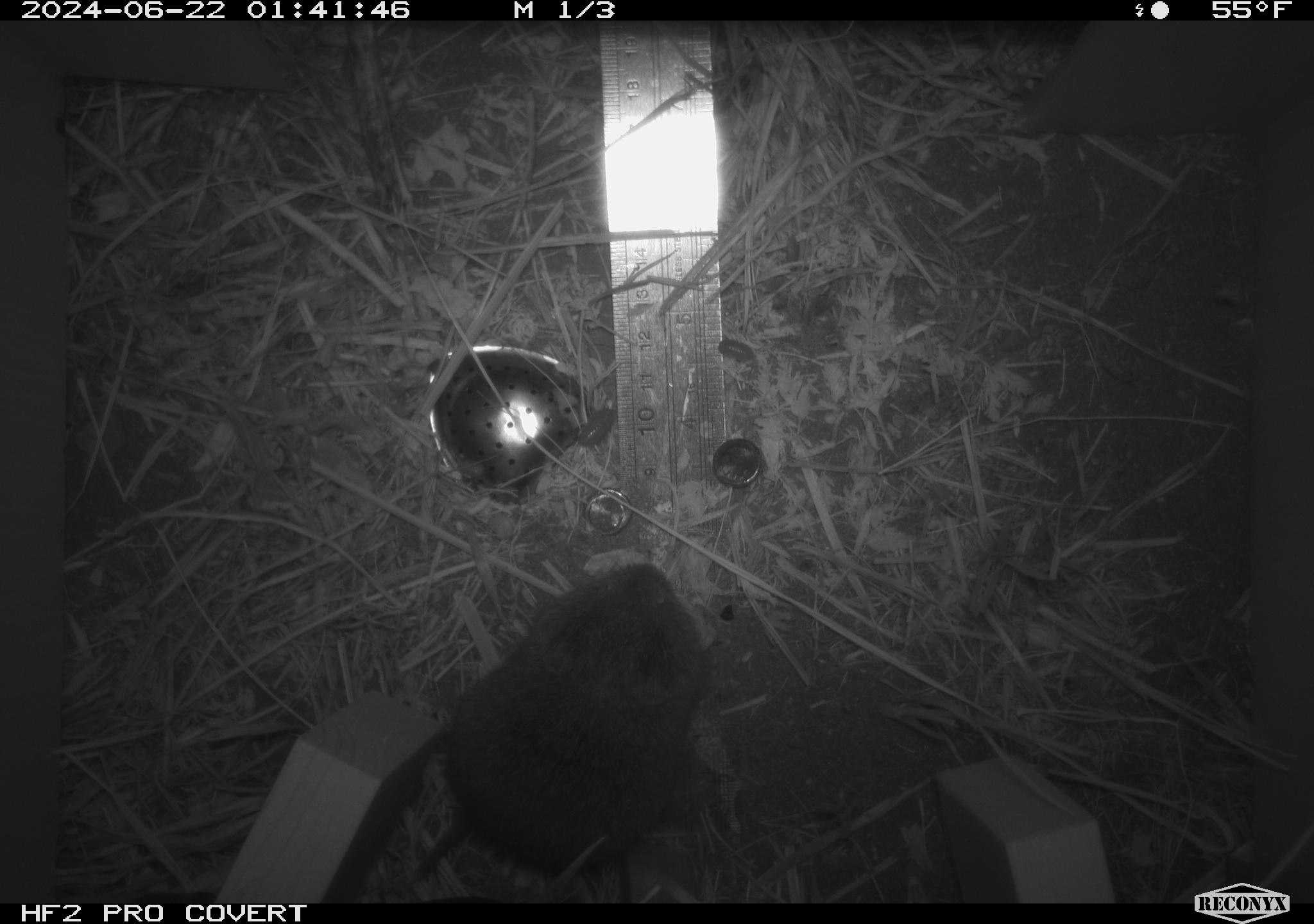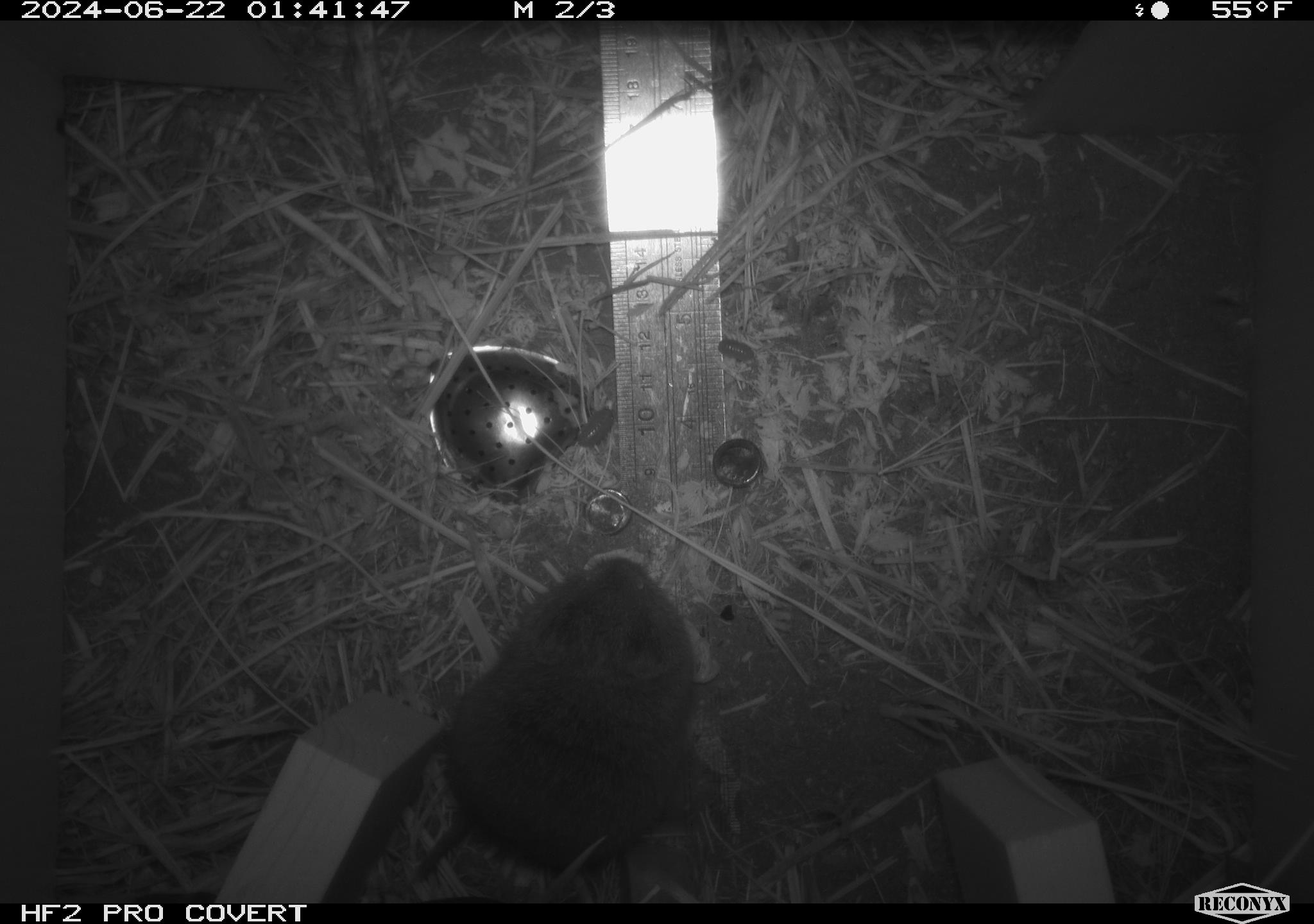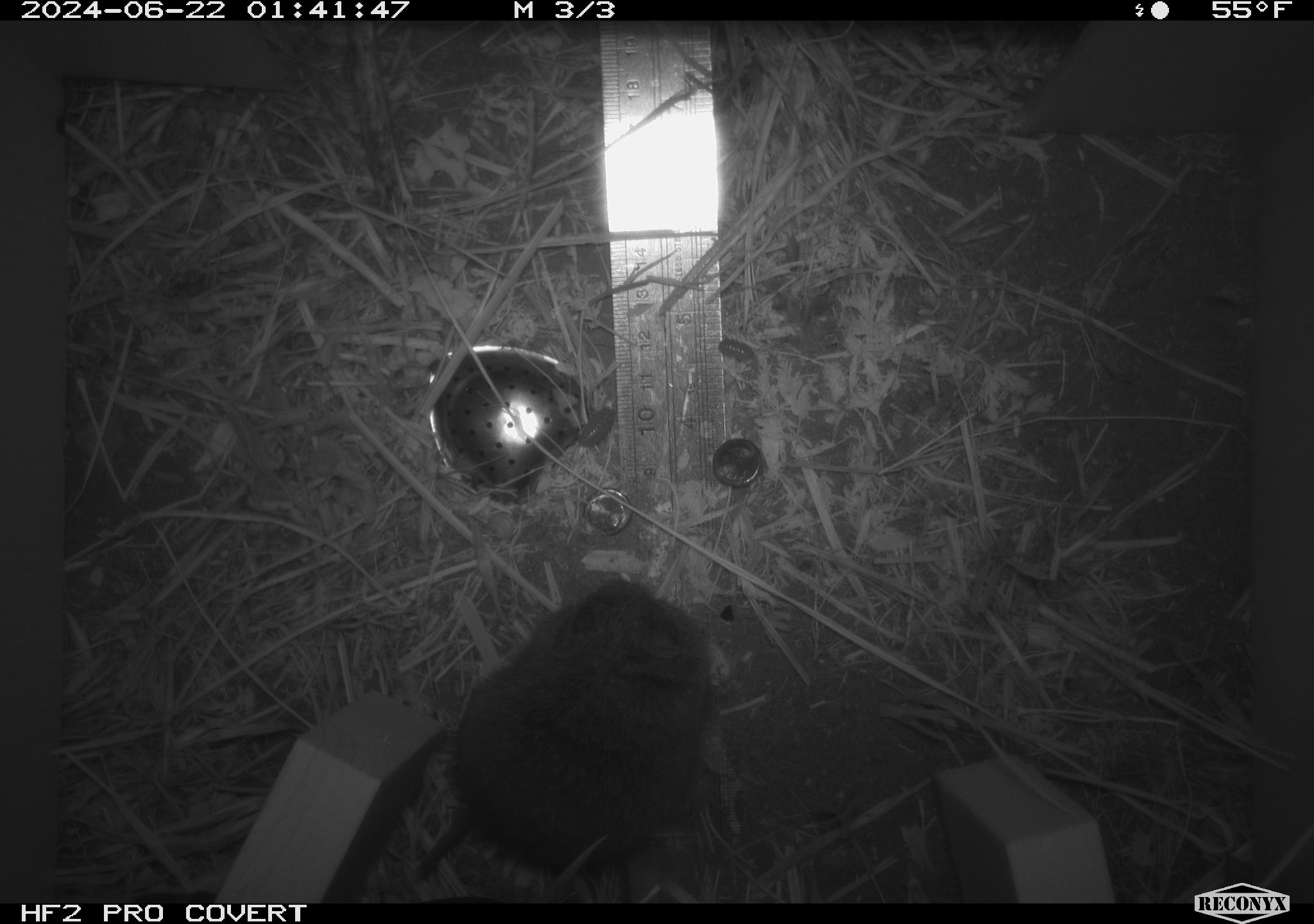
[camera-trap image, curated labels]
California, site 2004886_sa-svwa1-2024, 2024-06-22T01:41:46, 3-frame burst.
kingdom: Animalia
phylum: Chordata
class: Mammalia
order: Rodentia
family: Cricetidae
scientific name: Arvicolinae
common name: voles, lemmings, and muskrats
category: arvicolinae subfamily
Arvicolinae subfamily (voles, lemmings, and muskrats) (Arvicolinae).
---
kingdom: Animalia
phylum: Arthropoda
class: Malacostraca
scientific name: Malacostraca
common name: amphipods, crabs, isopods, krill, lobsters and shrimps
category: malacostracan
Malacostracan (amphipods, crabs, isopods, krill, lobsters and shrimps) (Malacostraca).